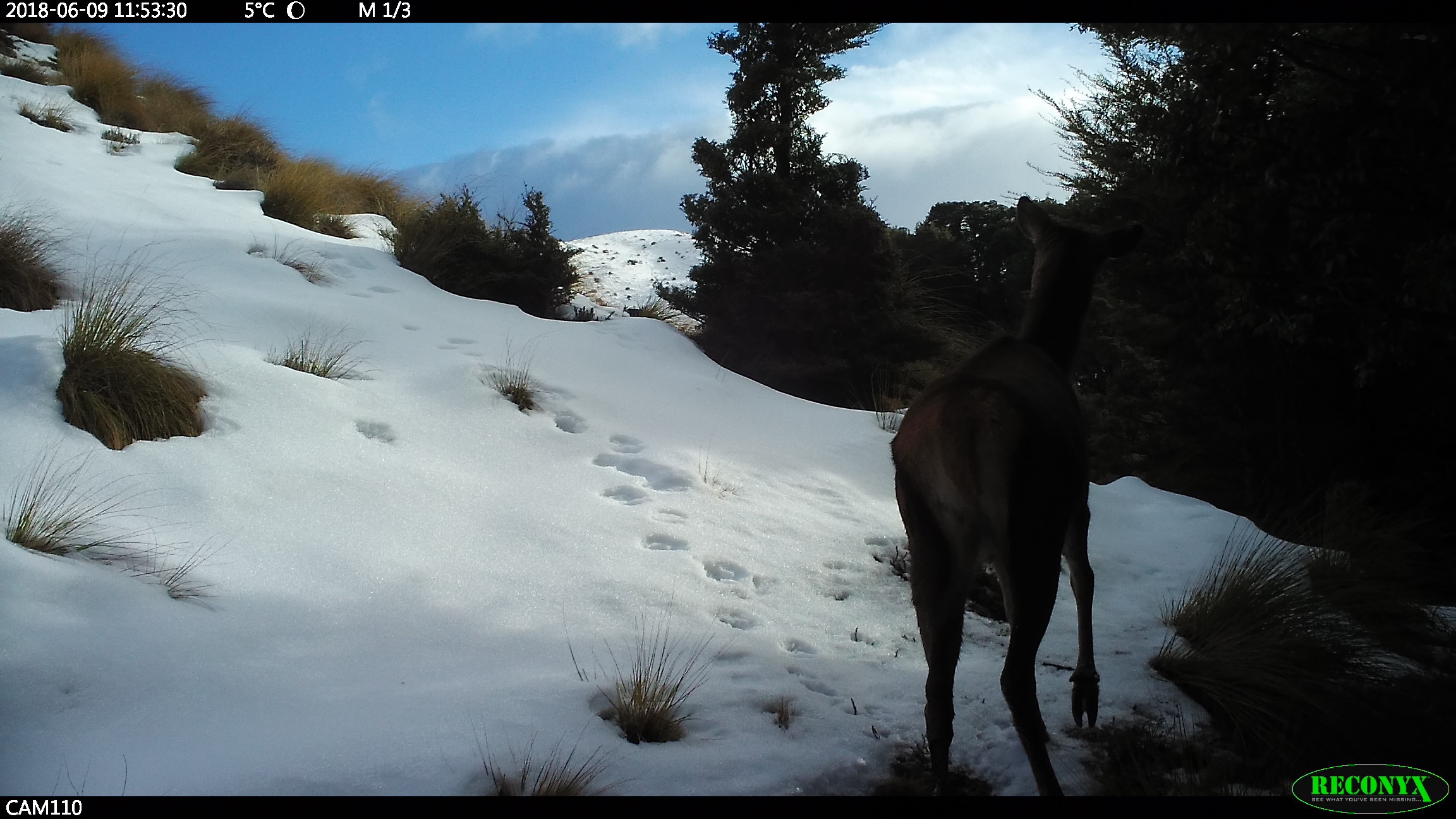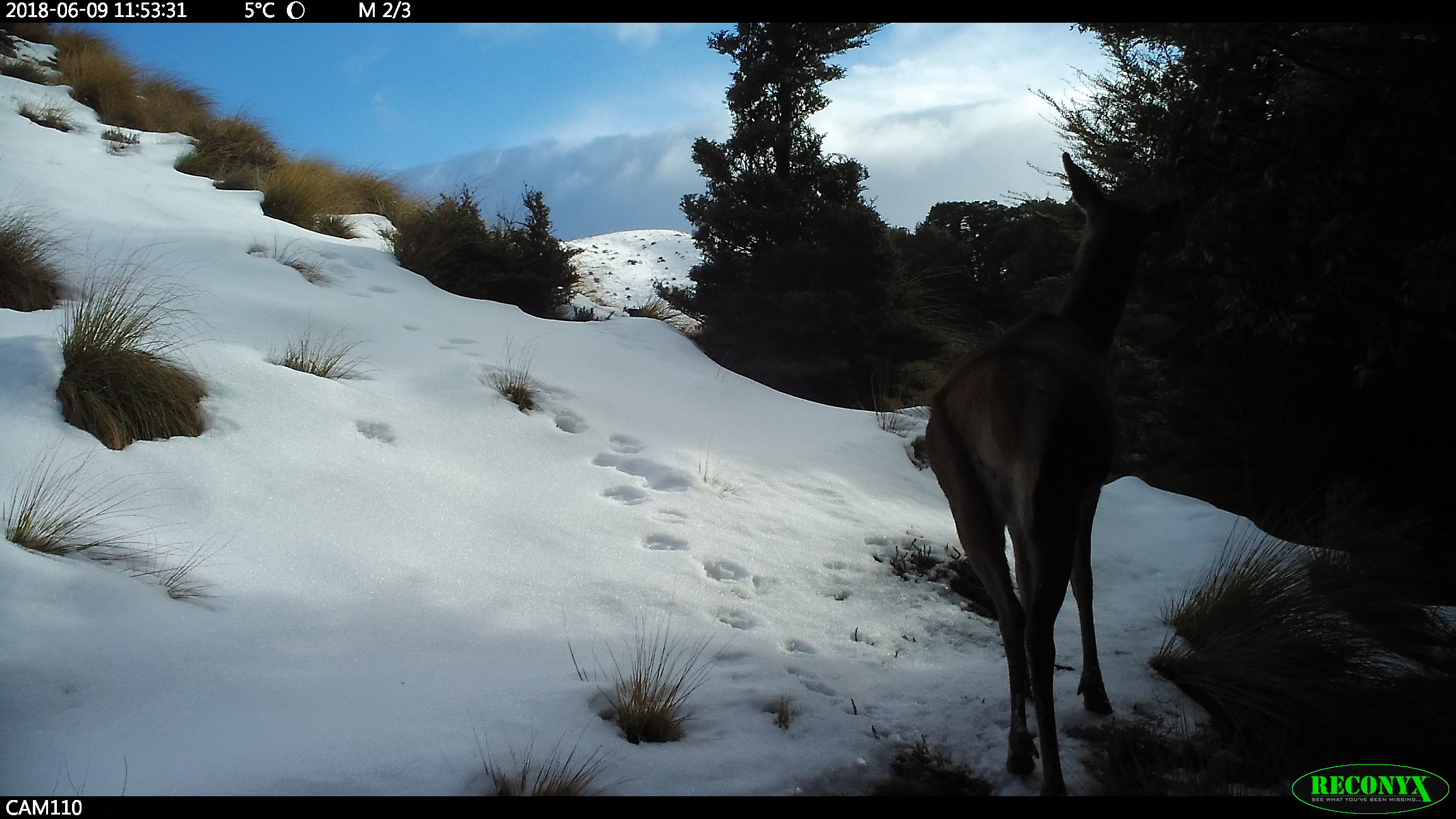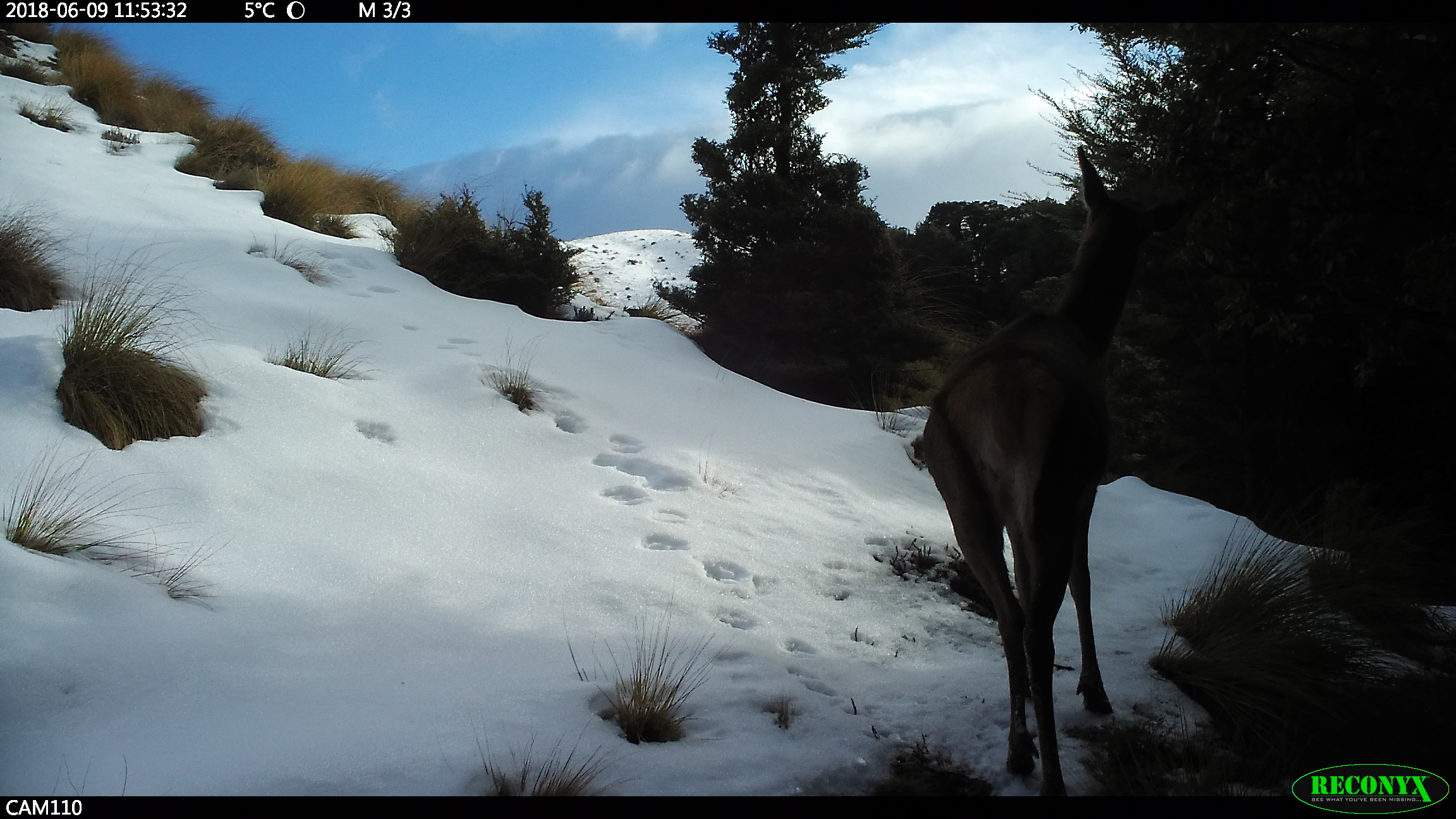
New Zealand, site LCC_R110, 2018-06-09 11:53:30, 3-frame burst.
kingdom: Animalia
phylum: Chordata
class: Mammalia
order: Artiodactyla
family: Cervidae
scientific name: Cervidae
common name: deer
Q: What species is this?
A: Deer (Cervidae).